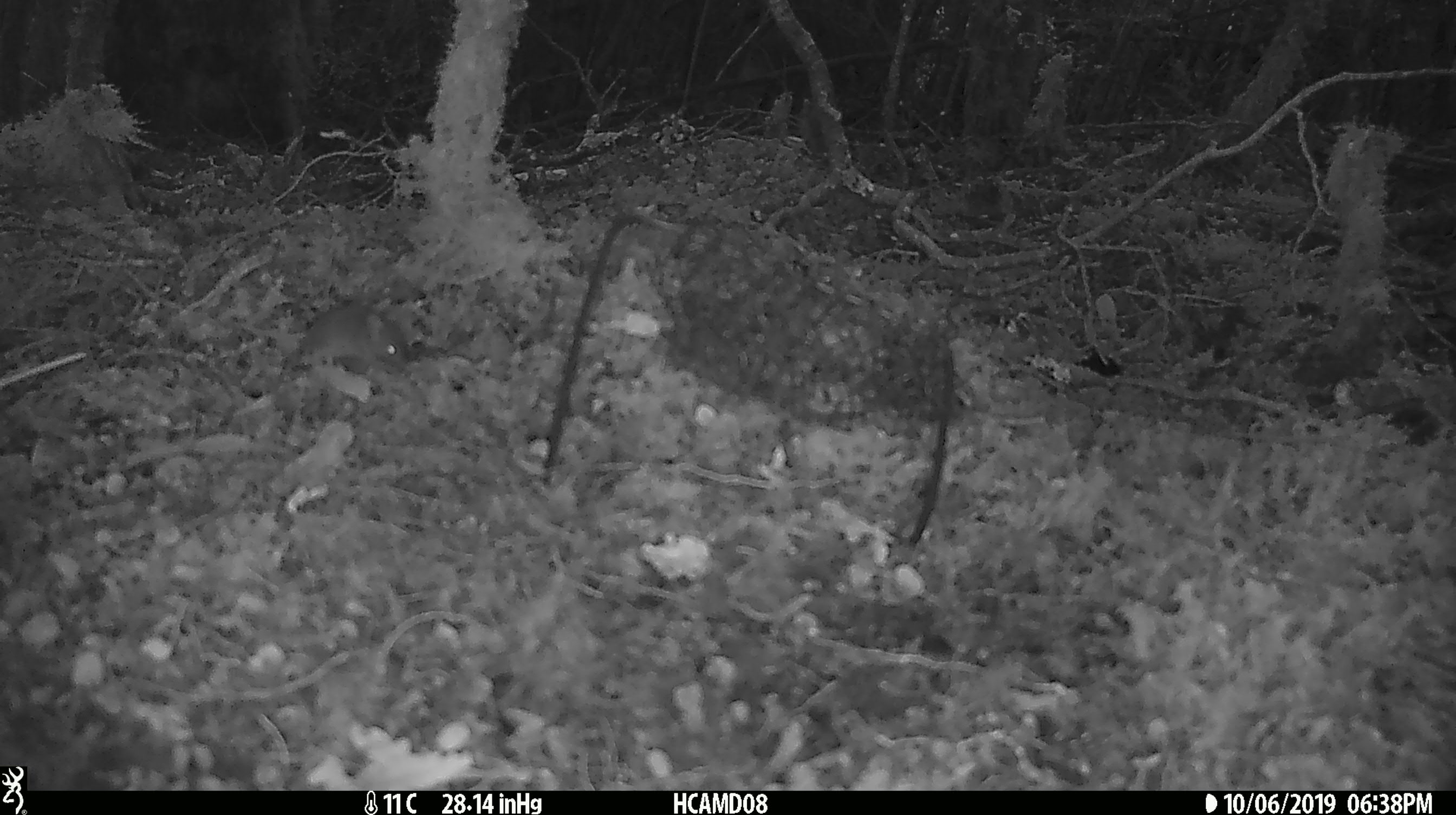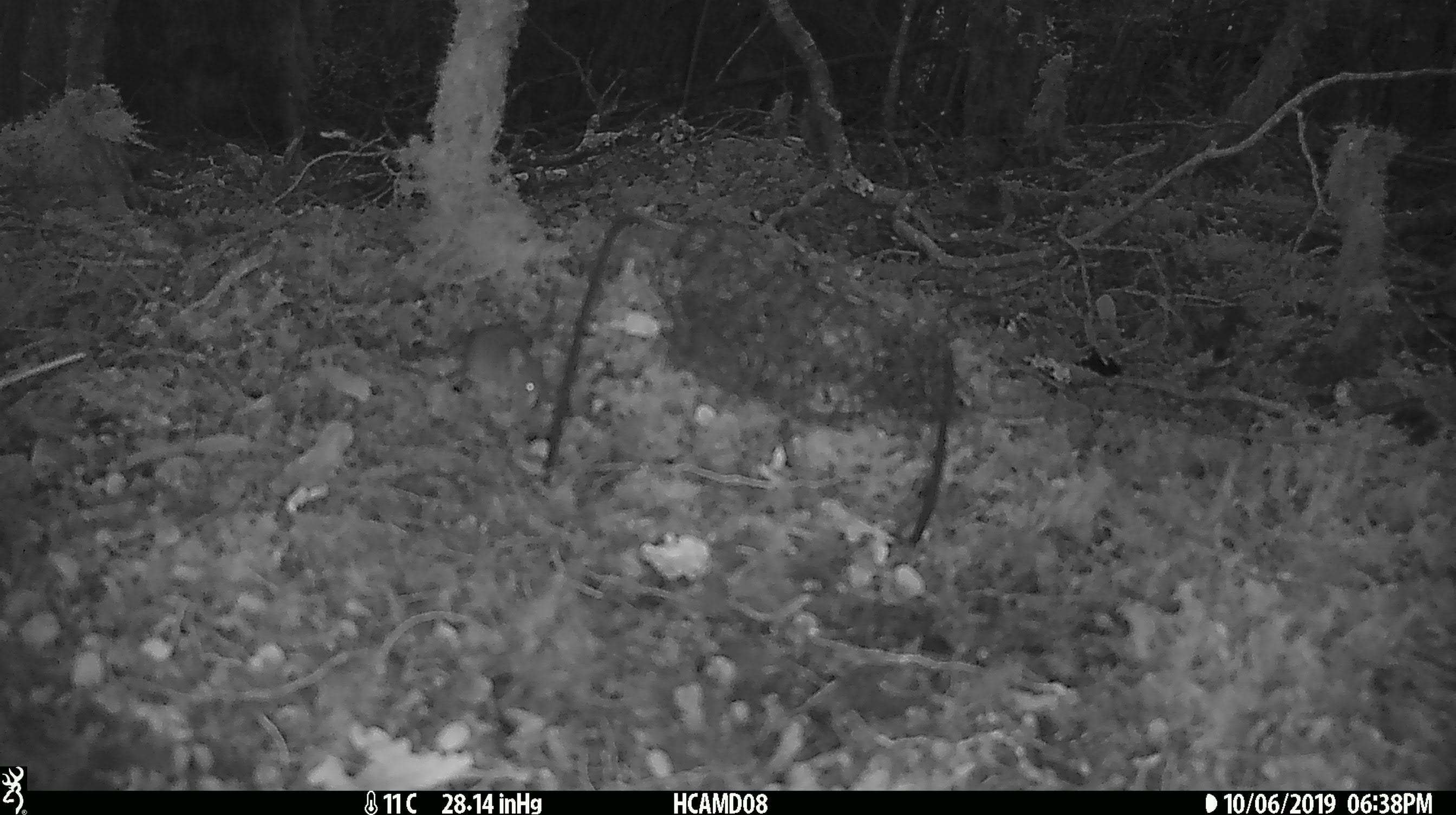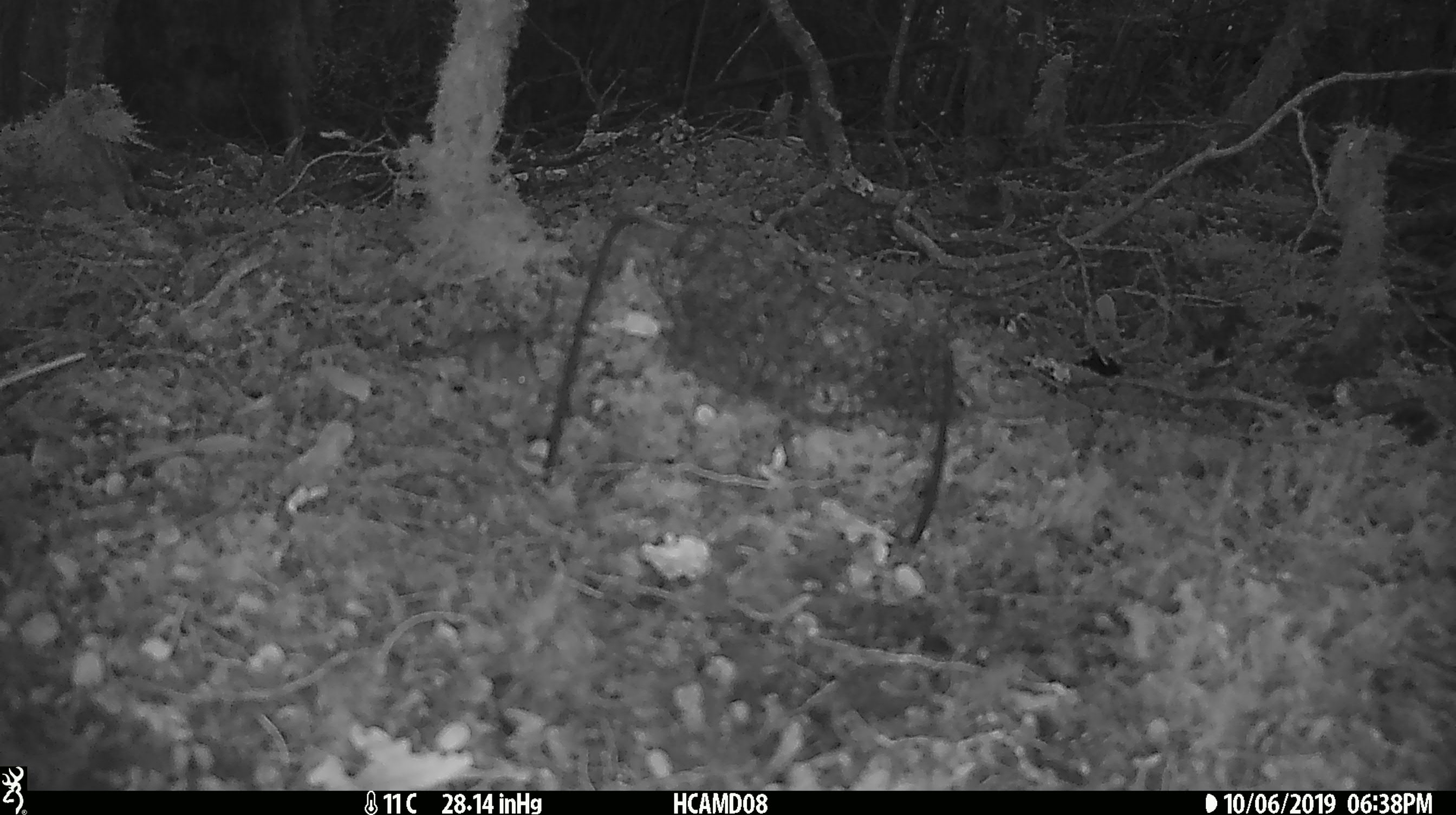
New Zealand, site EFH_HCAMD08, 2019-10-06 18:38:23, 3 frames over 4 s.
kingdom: Animalia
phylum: Chordata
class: Mammalia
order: Rodentia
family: Muridae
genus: Mus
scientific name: Mus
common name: mouse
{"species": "mouse (Mus)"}